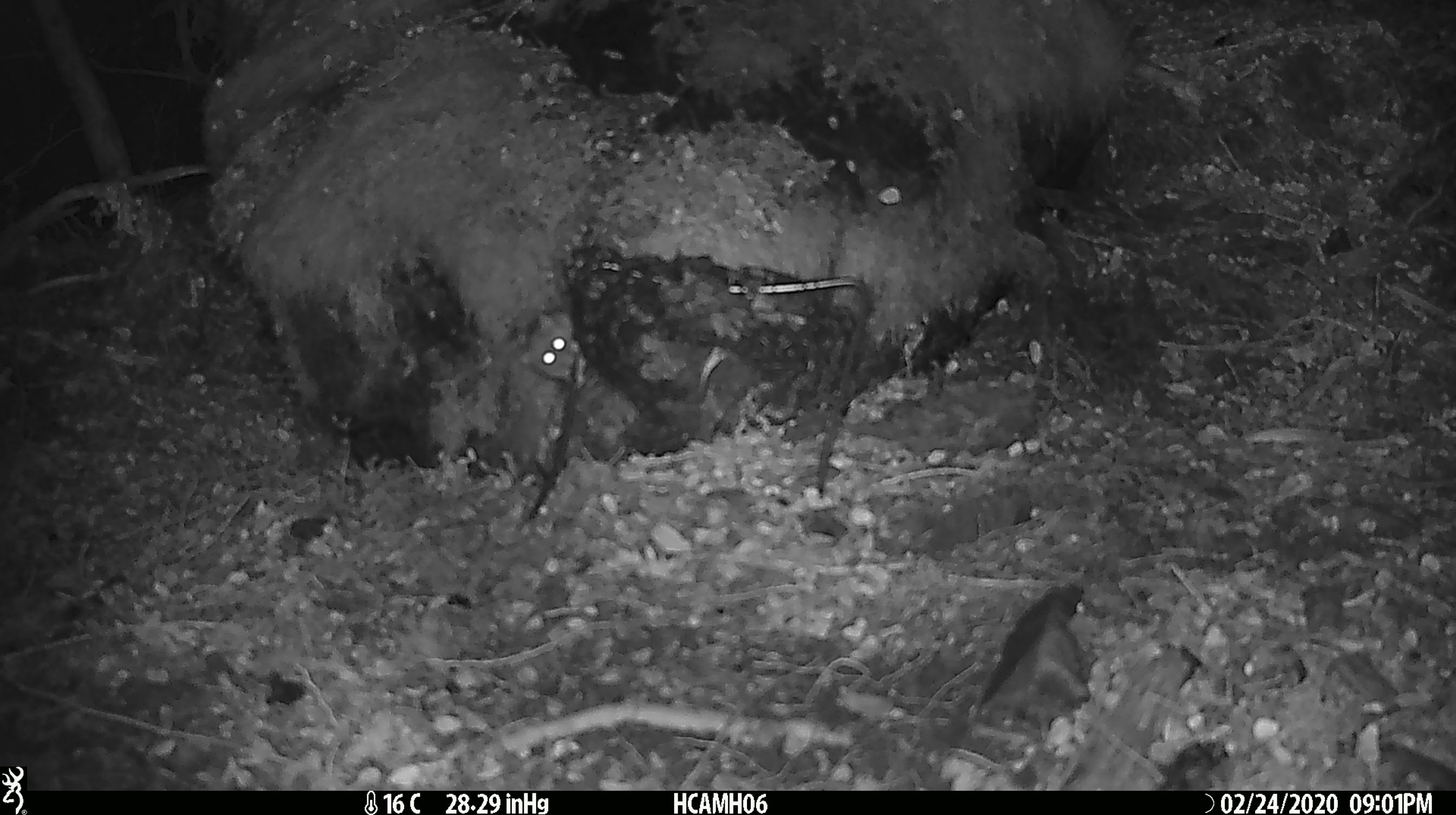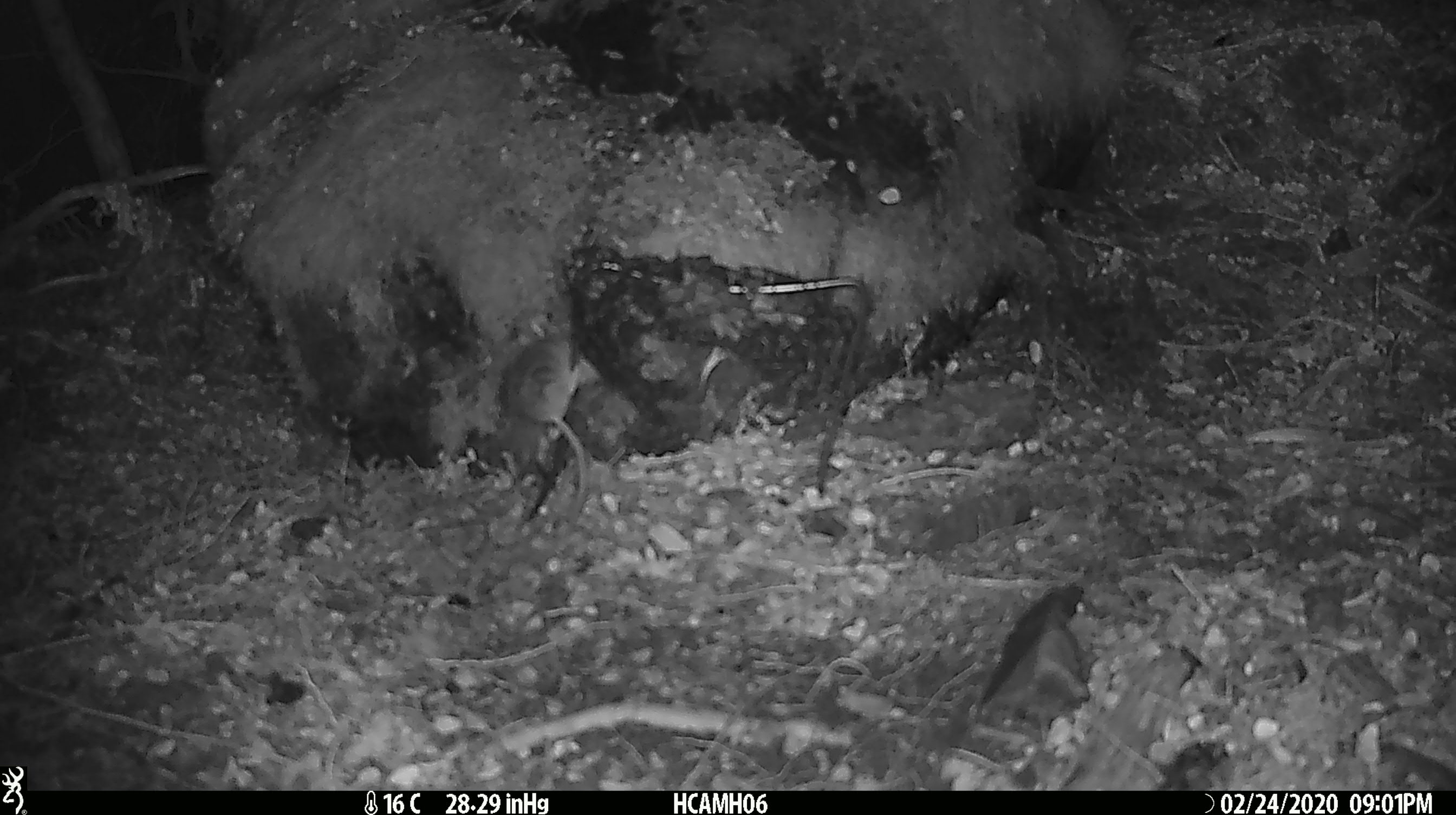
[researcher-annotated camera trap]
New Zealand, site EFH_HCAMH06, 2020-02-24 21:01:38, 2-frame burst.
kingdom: Animalia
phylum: Chordata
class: Mammalia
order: Rodentia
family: Muridae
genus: Mus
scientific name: Mus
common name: mouse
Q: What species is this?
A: Mouse (Mus).